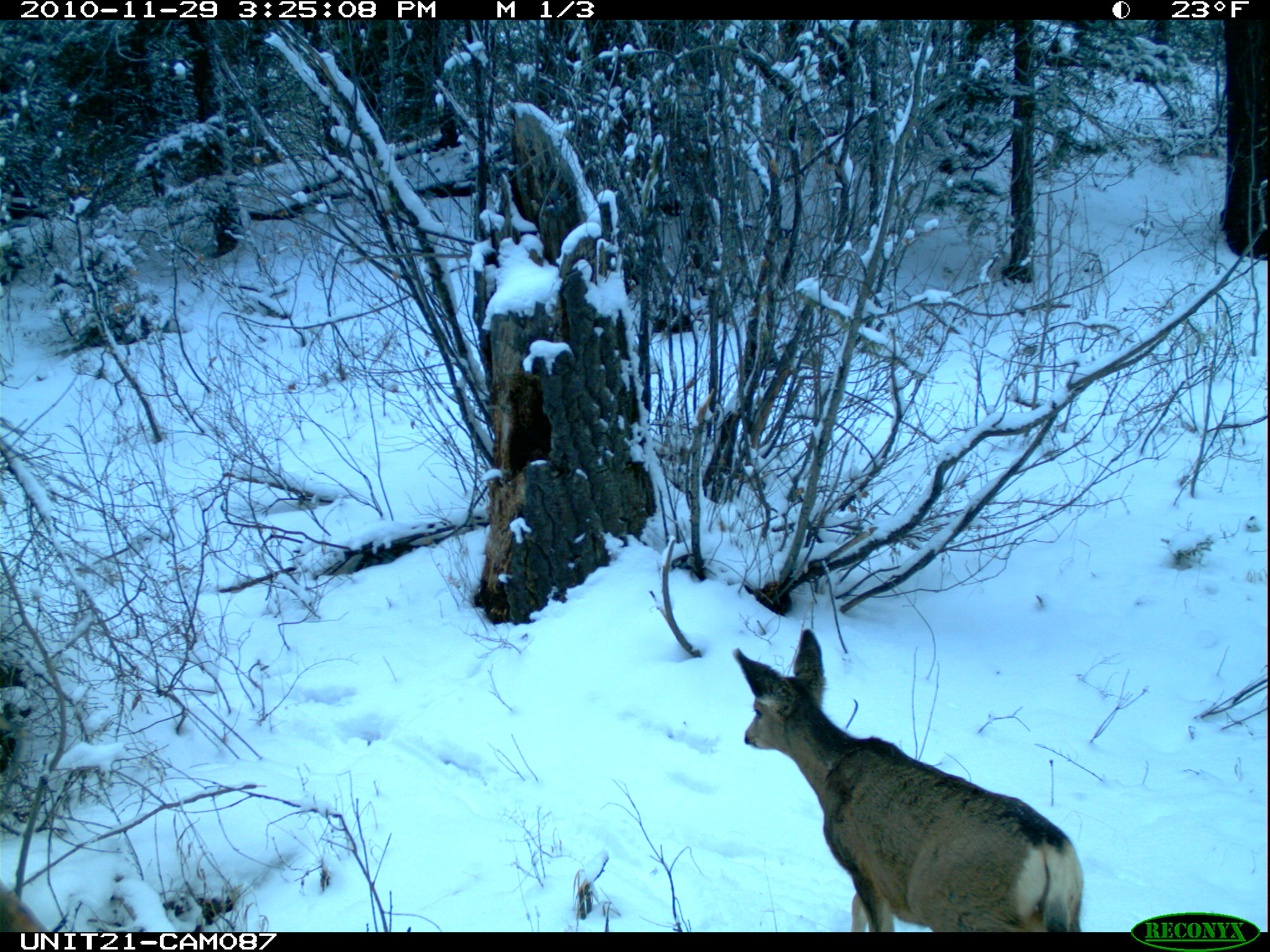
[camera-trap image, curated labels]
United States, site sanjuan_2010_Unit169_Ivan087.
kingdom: Animalia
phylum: Chordata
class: Mammalia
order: Artiodactyla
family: Cervidae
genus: Odocoileus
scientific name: Odocoileus hemionus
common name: mule deer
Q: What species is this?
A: Odocoileus hemionus (mule deer).